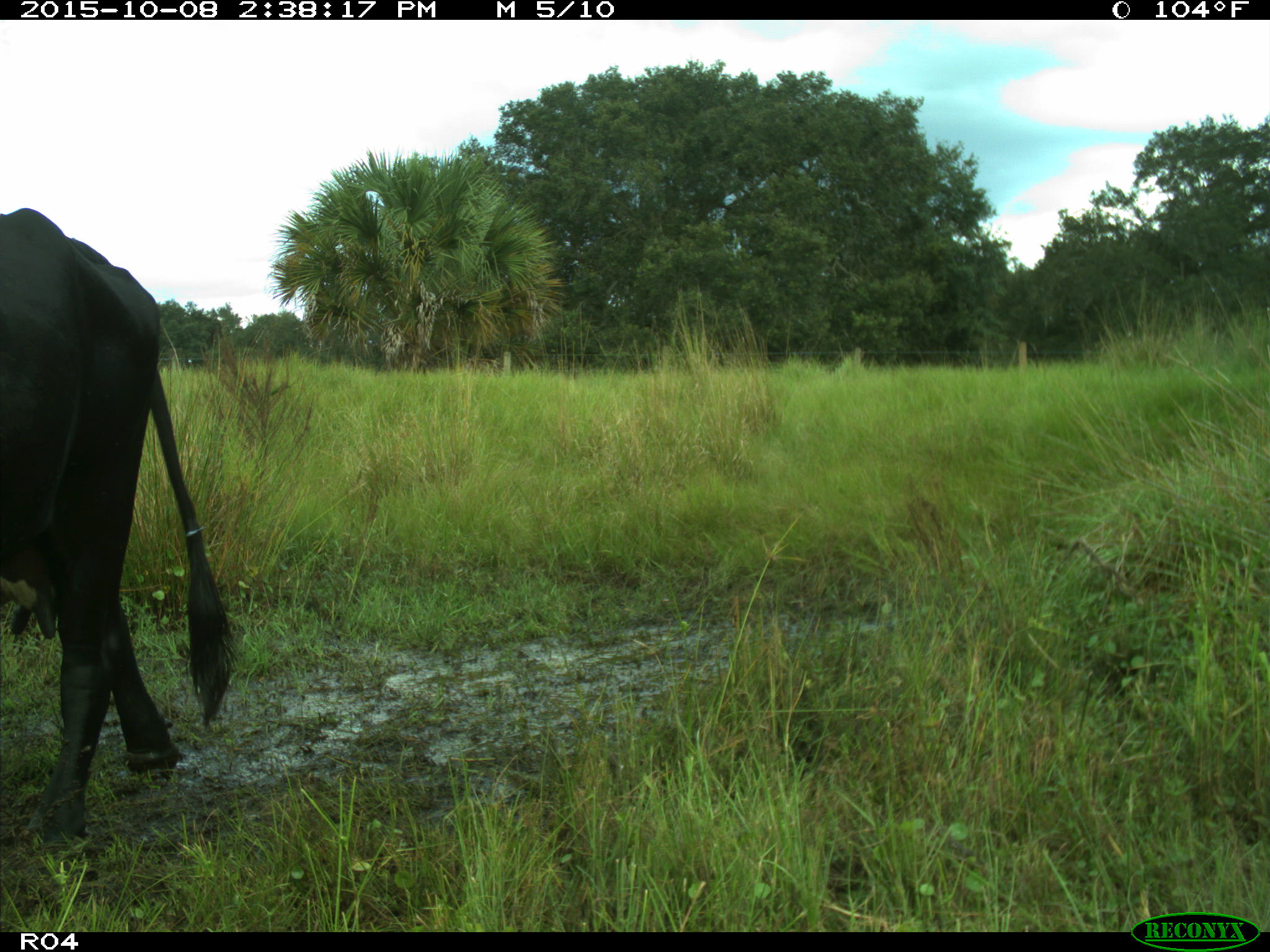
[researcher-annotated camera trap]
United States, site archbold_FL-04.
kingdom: Animalia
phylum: Chordata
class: Mammalia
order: Artiodactyla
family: Bovidae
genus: Bos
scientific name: Bos taurus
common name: domestic cow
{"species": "Bos taurus (domestic cow)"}